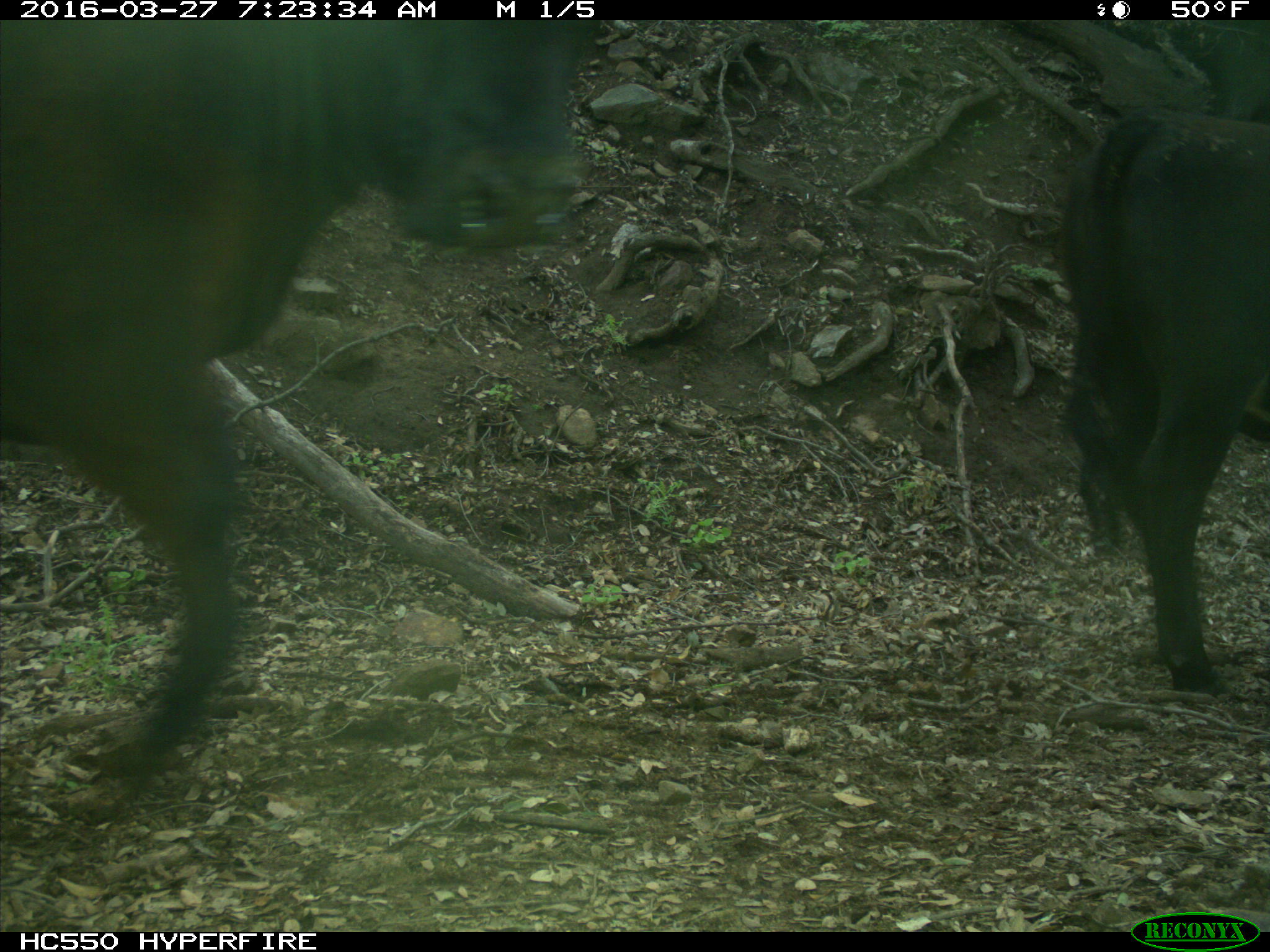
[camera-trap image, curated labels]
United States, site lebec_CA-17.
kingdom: Animalia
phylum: Chordata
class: Mammalia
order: Artiodactyla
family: Bovidae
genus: Bos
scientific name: Bos taurus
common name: domestic cow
Bos taurus (domestic cow).